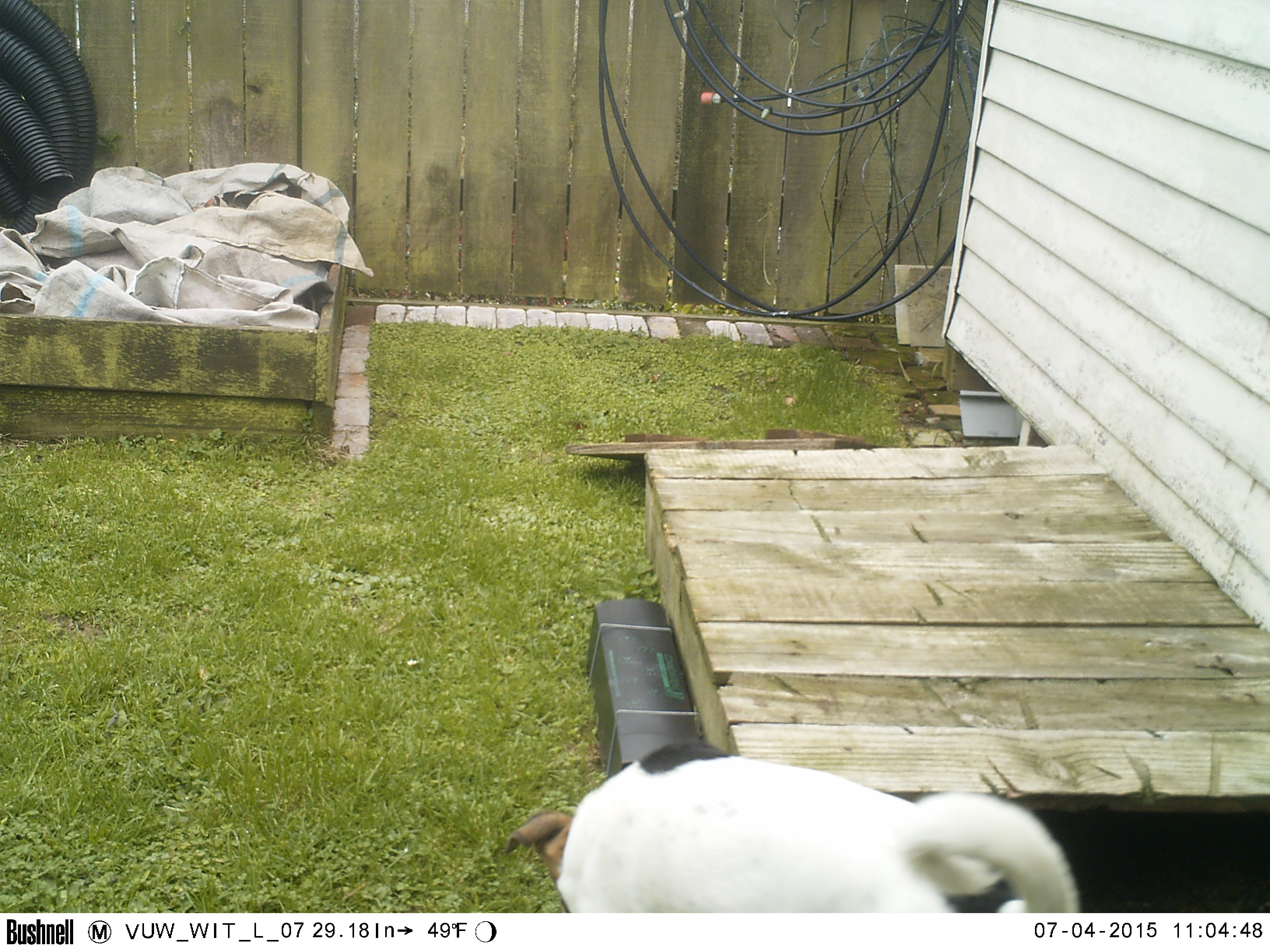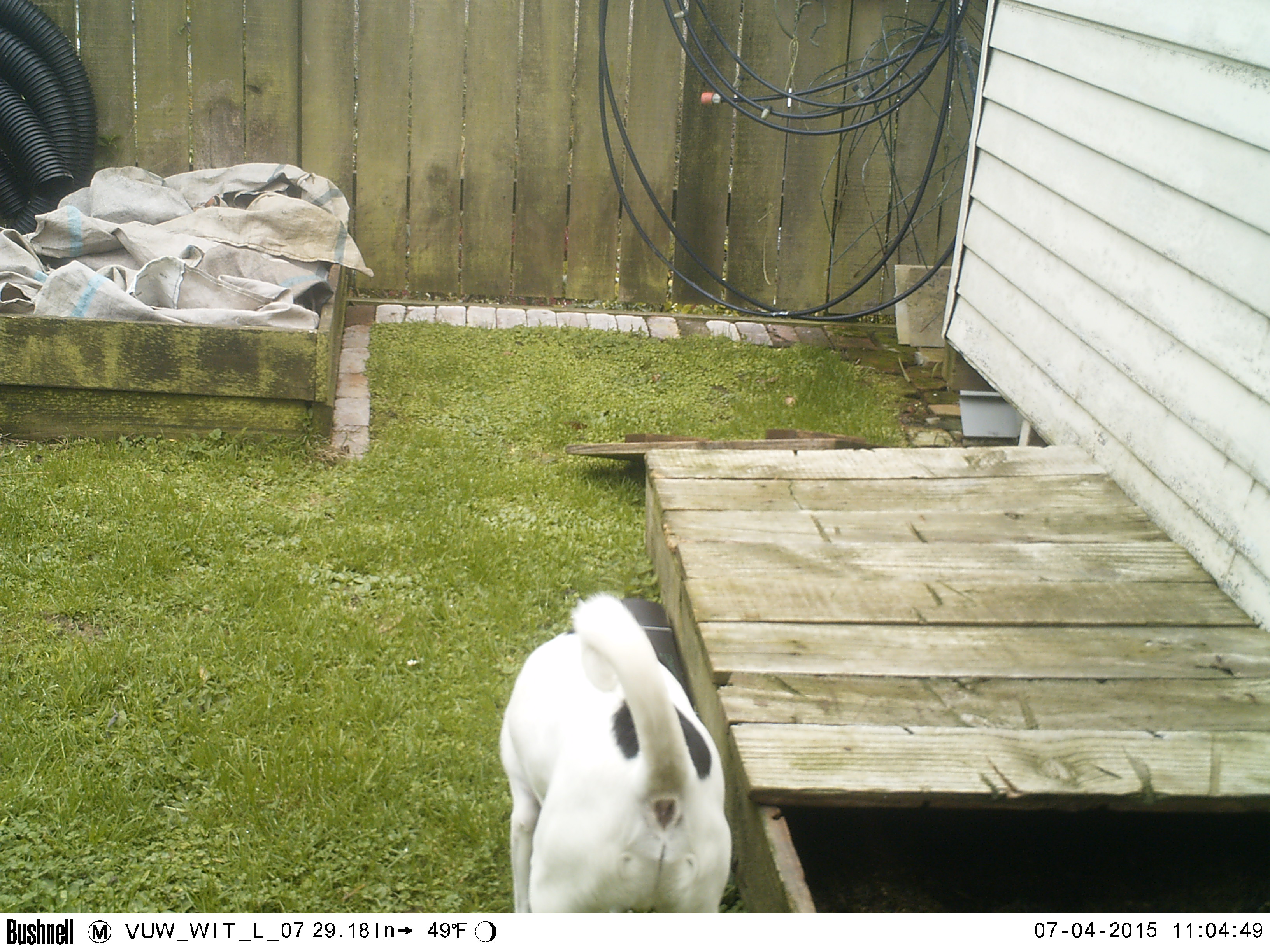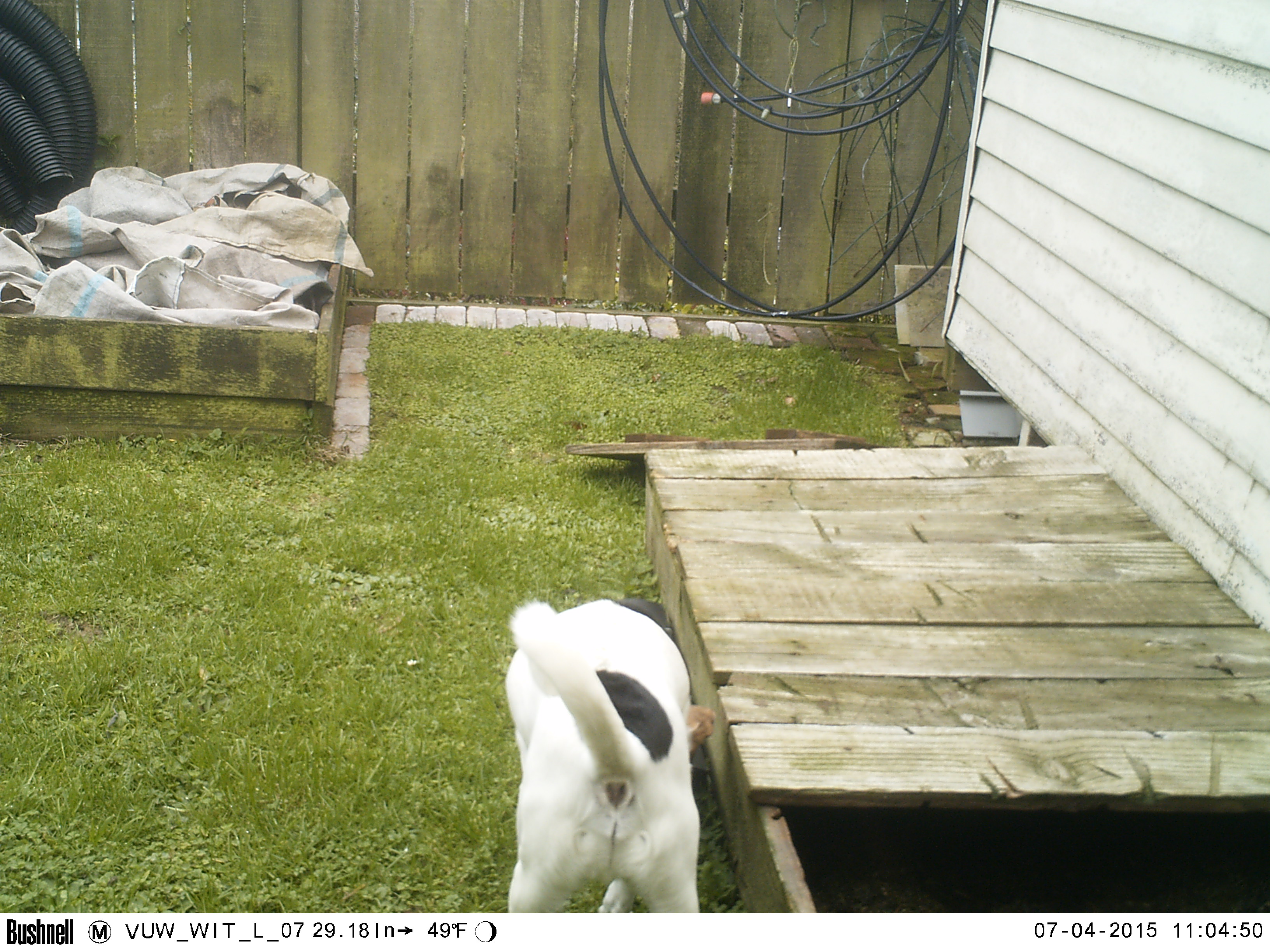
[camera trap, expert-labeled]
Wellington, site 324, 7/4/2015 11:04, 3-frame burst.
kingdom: Animalia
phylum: Chordata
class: Mammalia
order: Carnivora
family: Canidae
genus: Canis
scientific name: Canis familiaris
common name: dog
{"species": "dog (Canis familiaris)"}